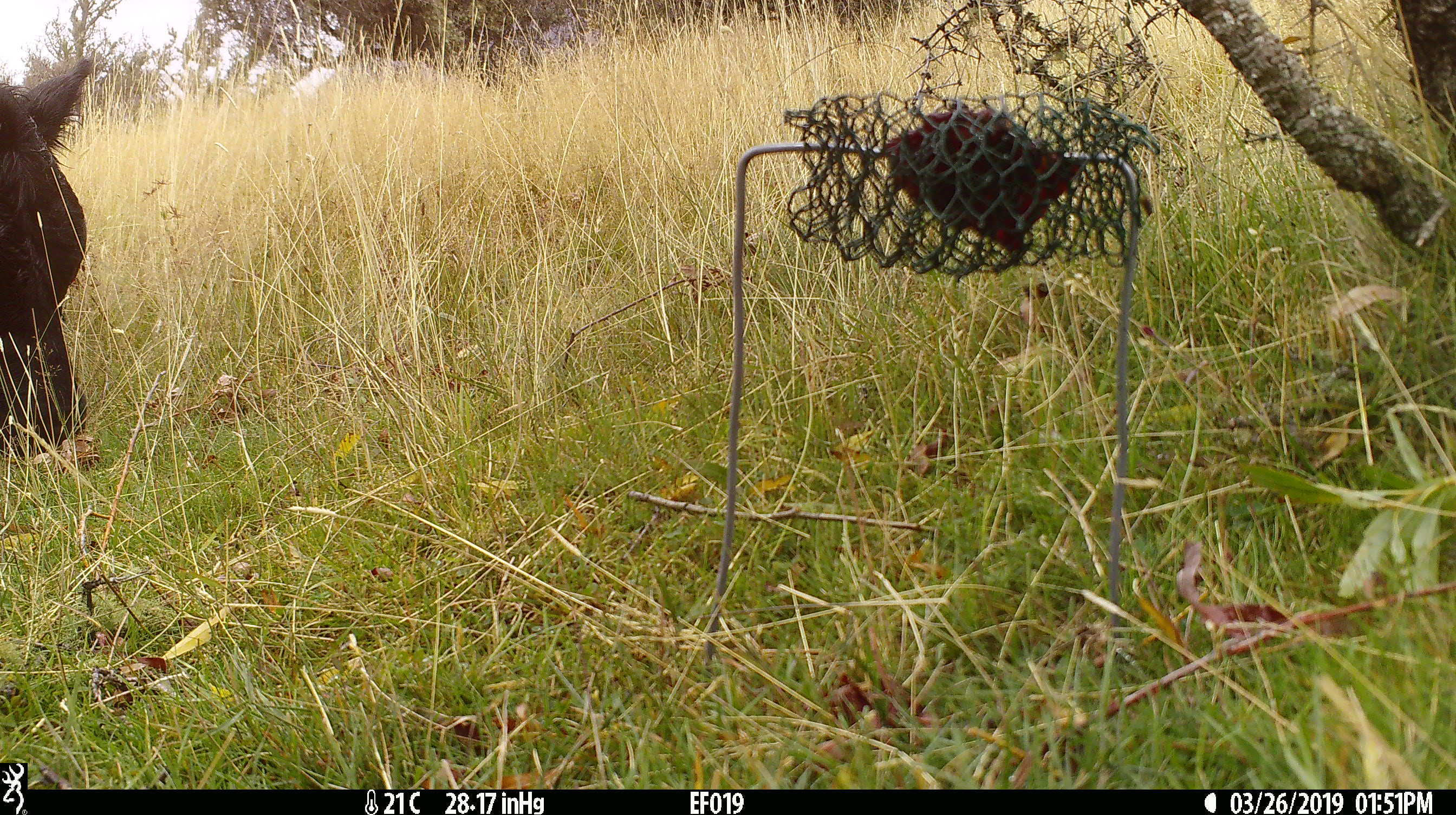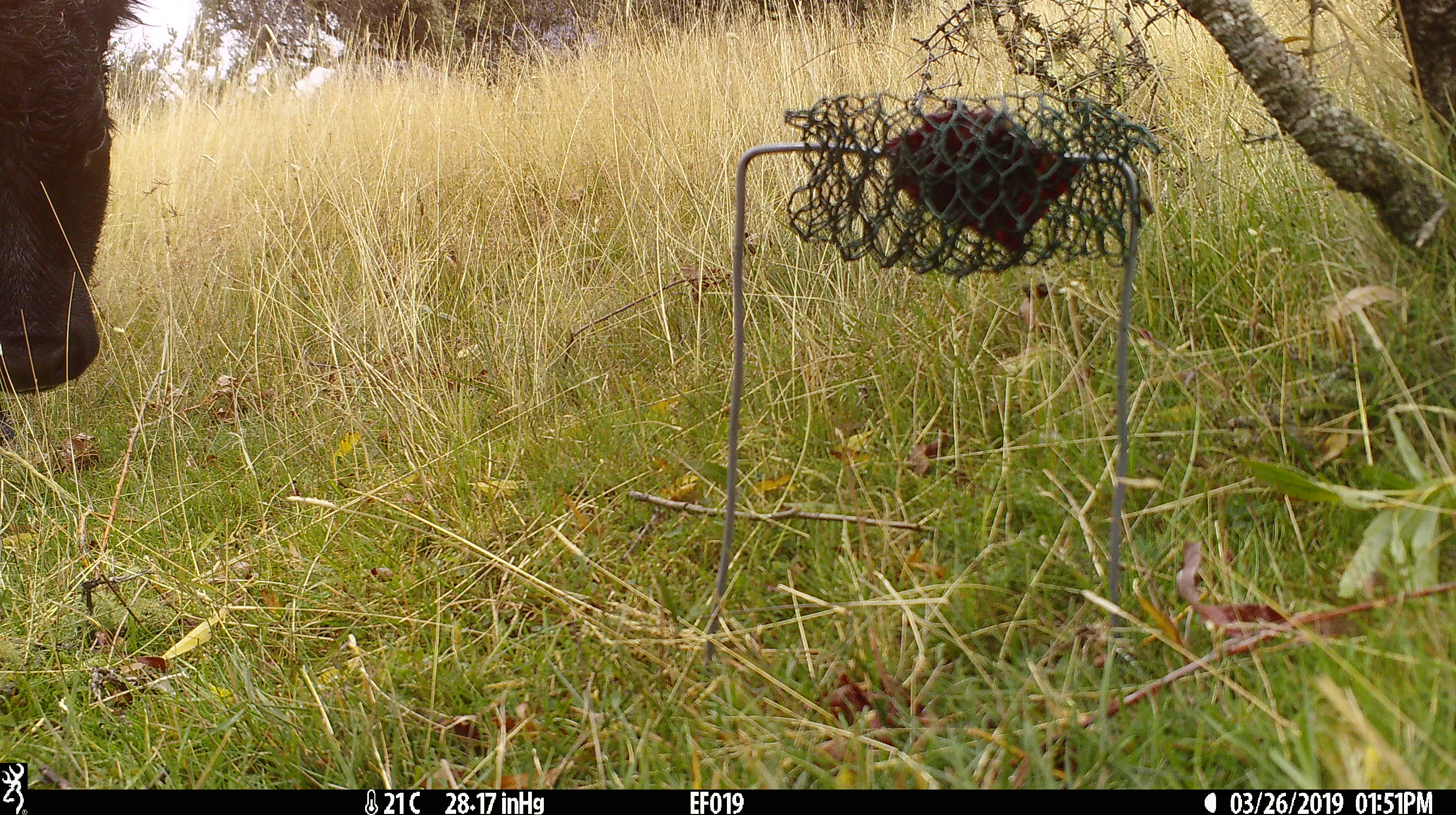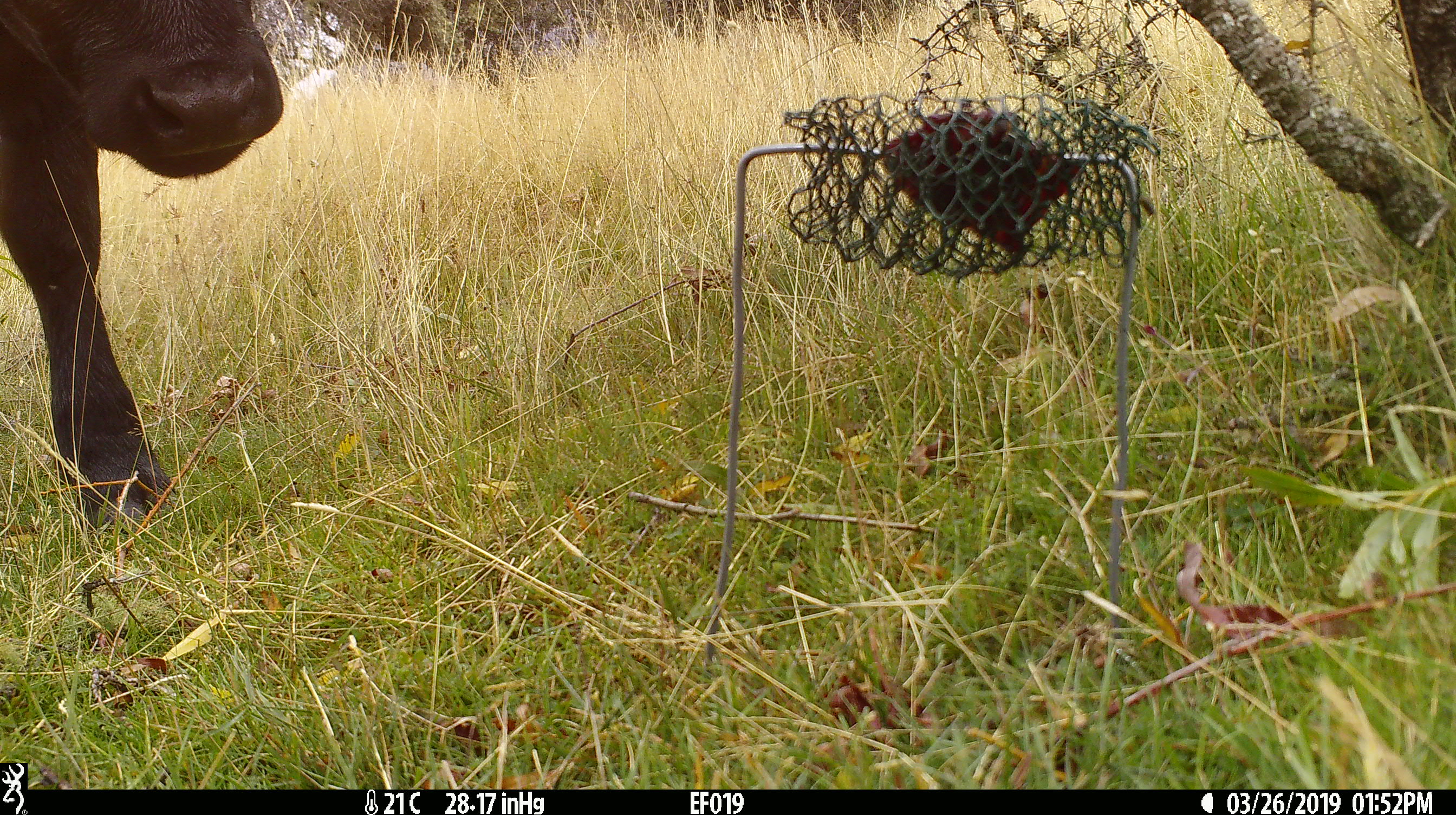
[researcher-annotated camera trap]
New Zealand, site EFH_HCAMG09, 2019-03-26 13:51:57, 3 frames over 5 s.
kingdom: Animalia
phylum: Chordata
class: Mammalia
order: Artiodactyla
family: Bovidae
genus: Bos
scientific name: Bos taurus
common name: domestic cow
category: cow